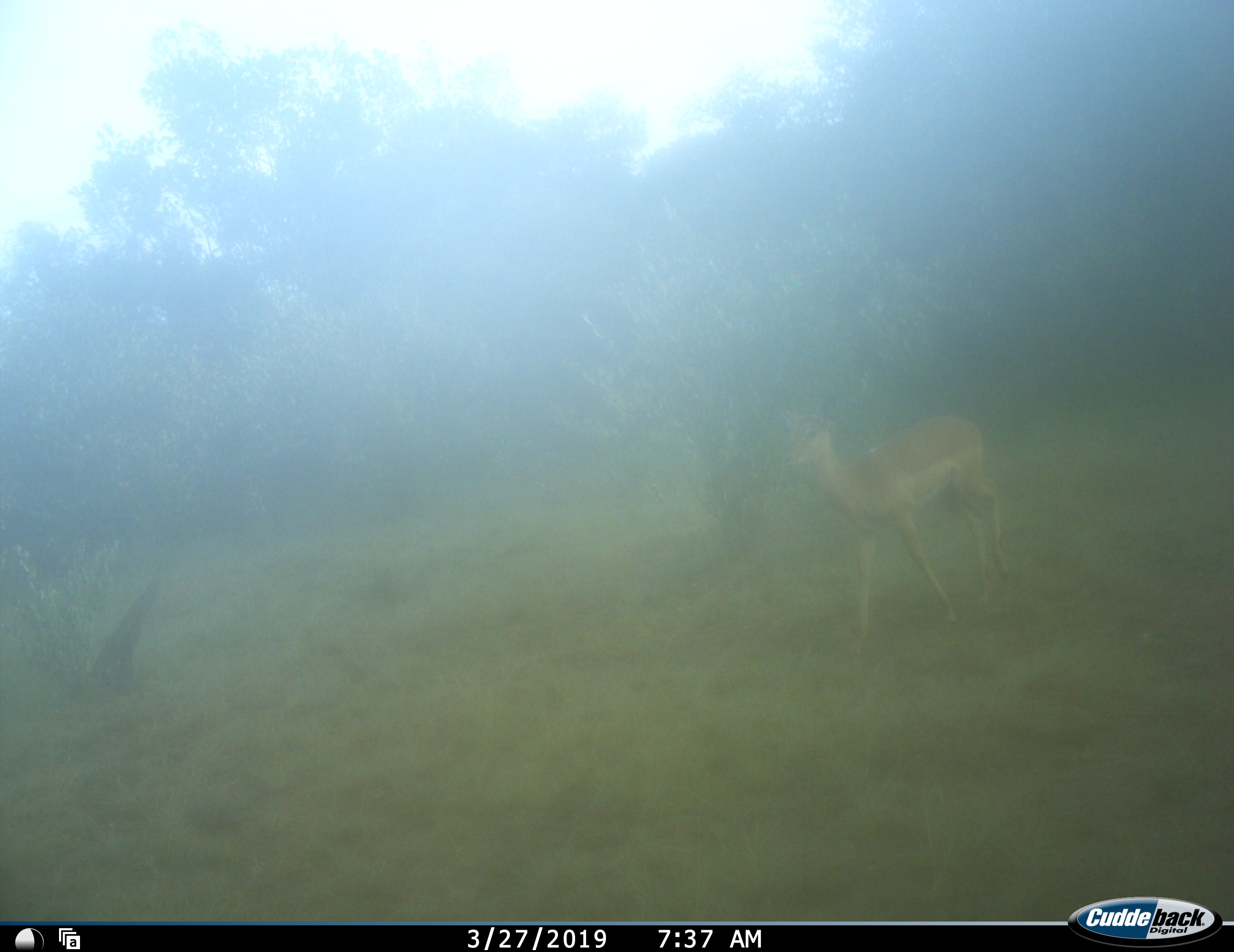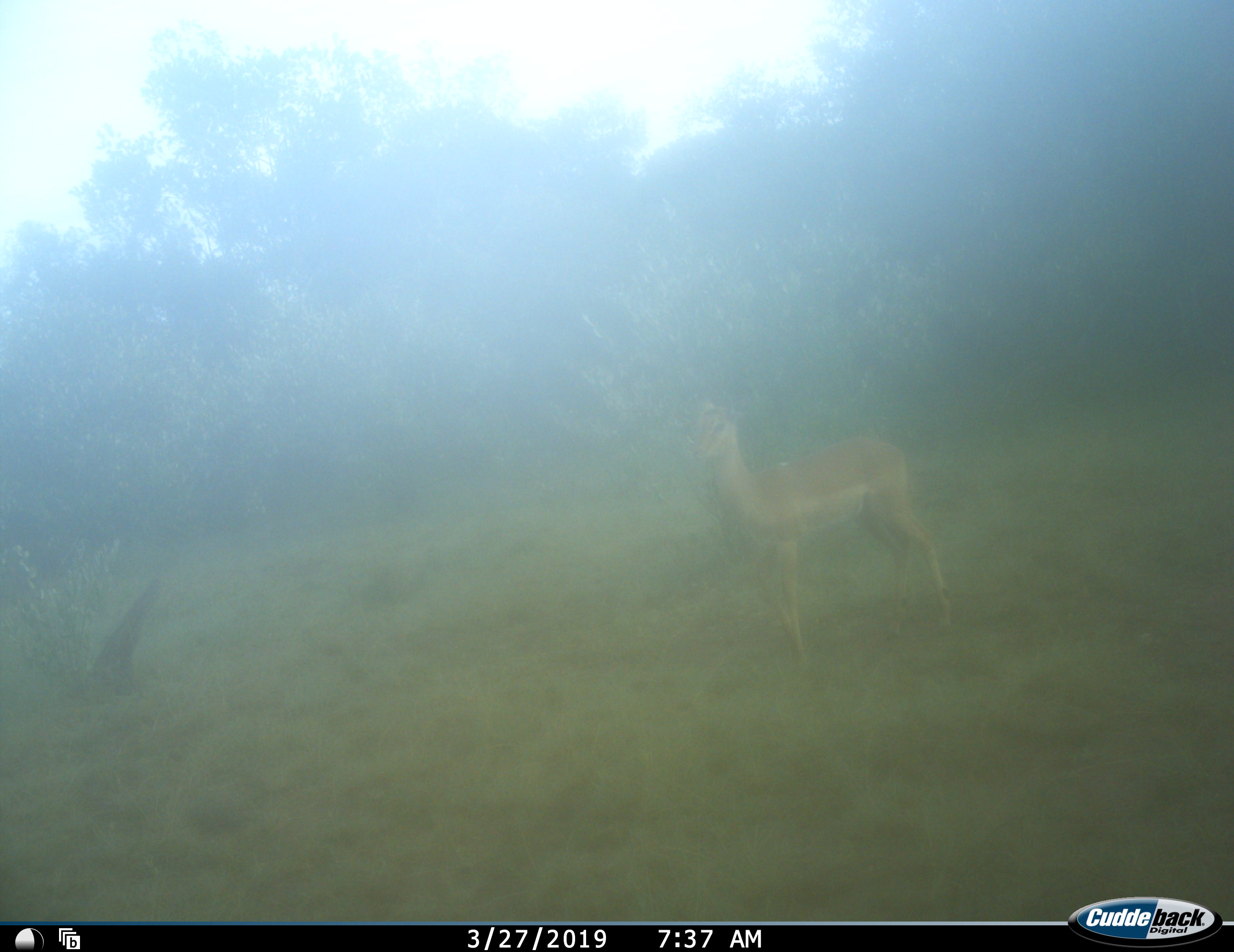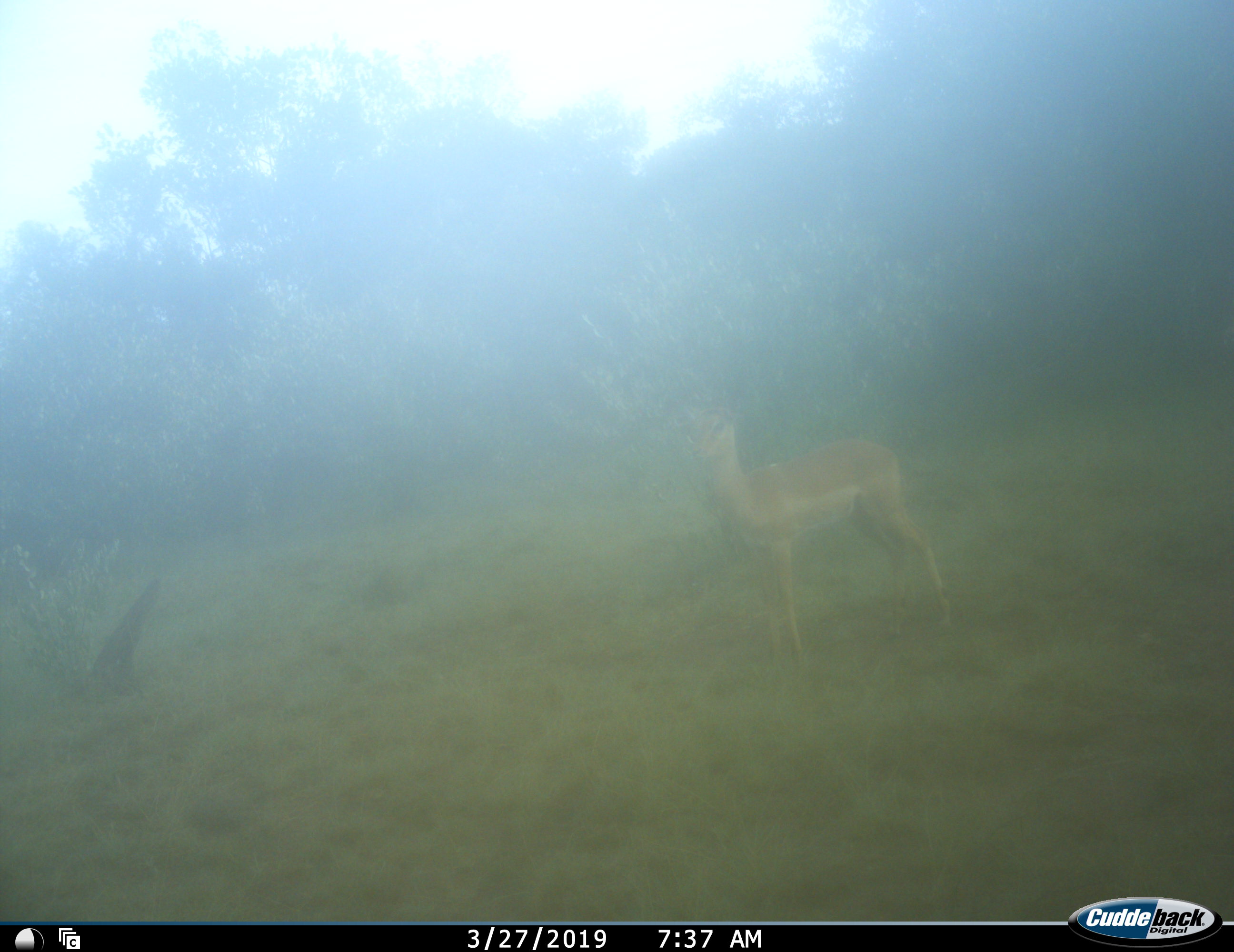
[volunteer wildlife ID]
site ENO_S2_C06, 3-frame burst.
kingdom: Animalia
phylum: Chordata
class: Mammalia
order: Artiodactyla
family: Bovidae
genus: Aepyceros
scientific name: Aepyceros melampus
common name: impala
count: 1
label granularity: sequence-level